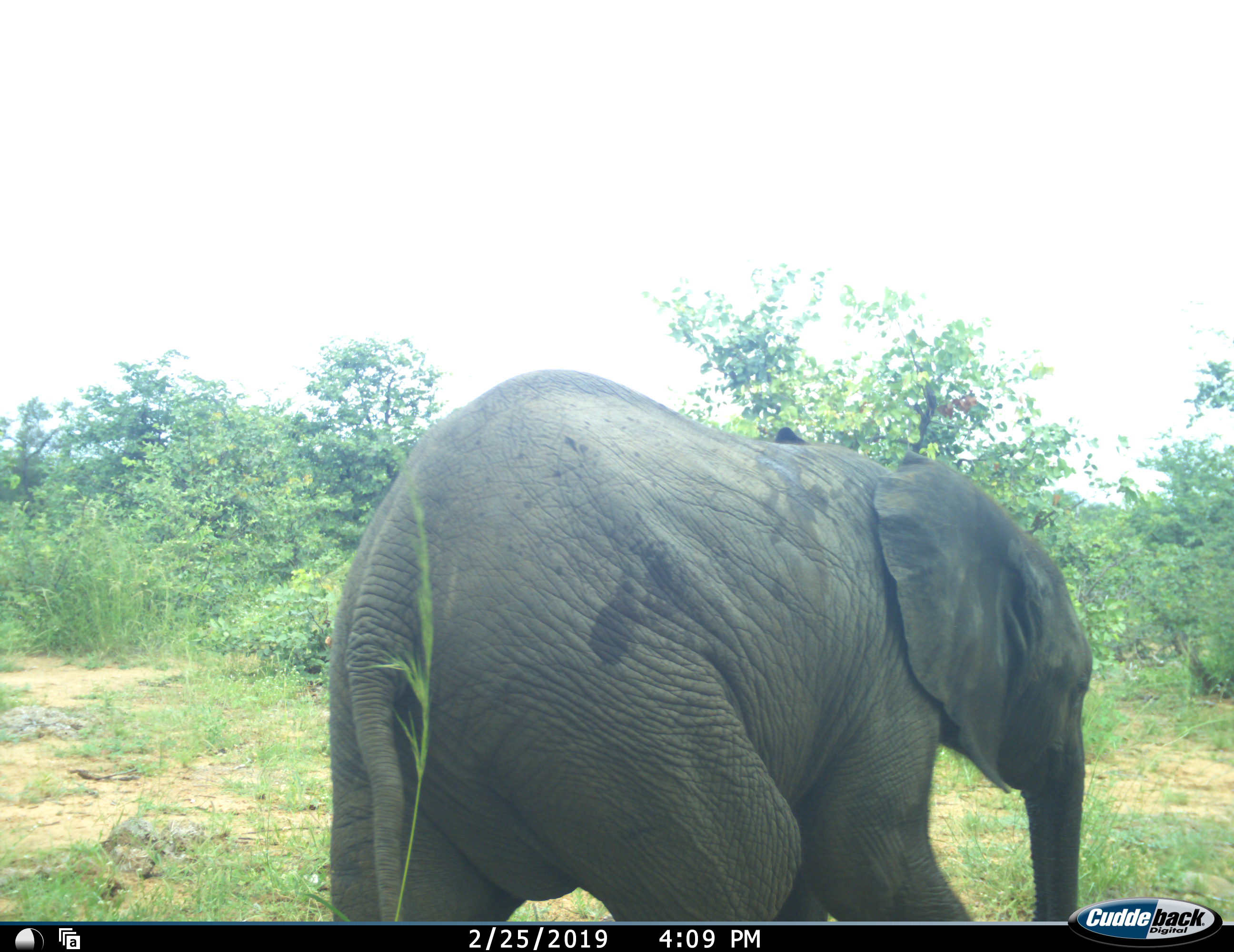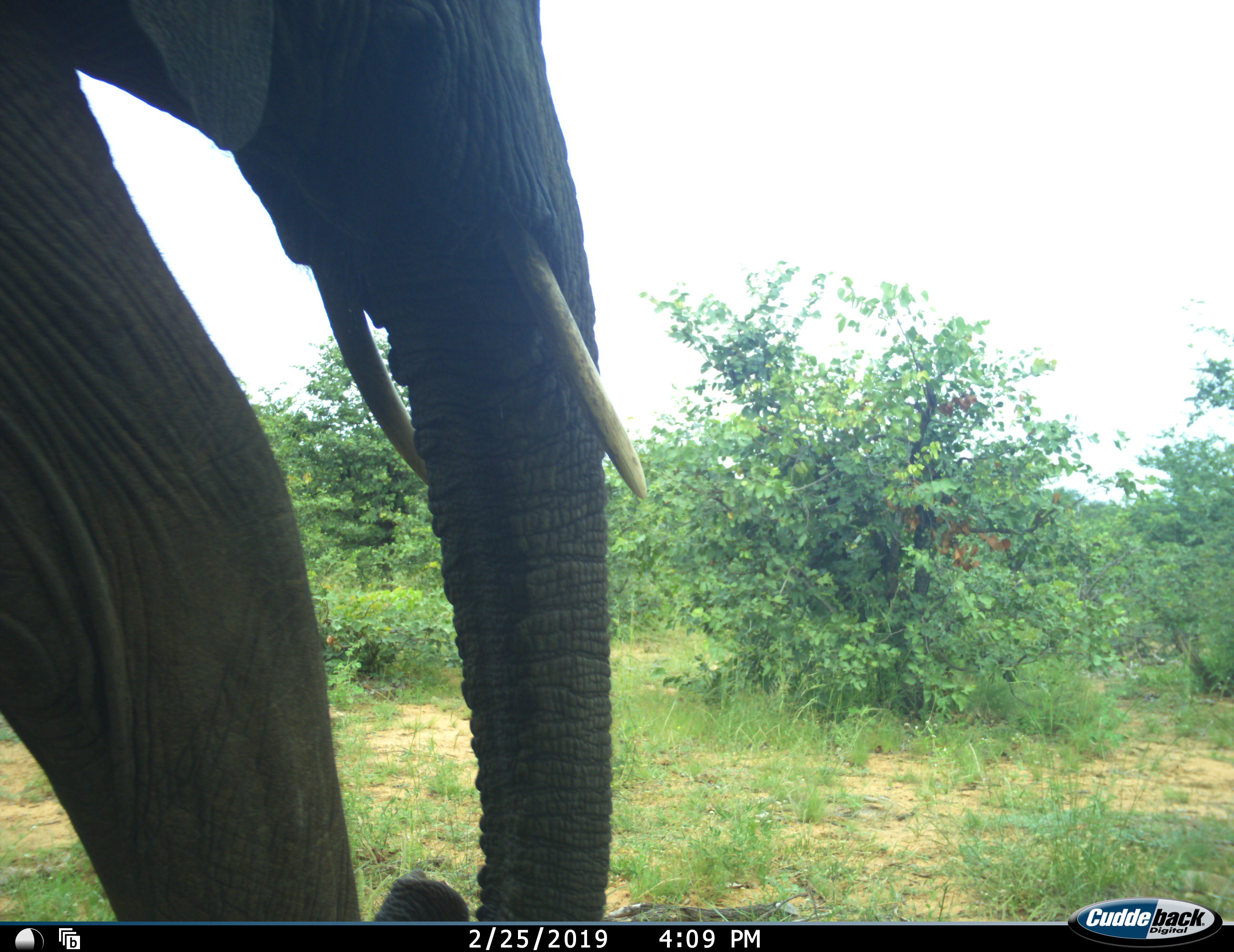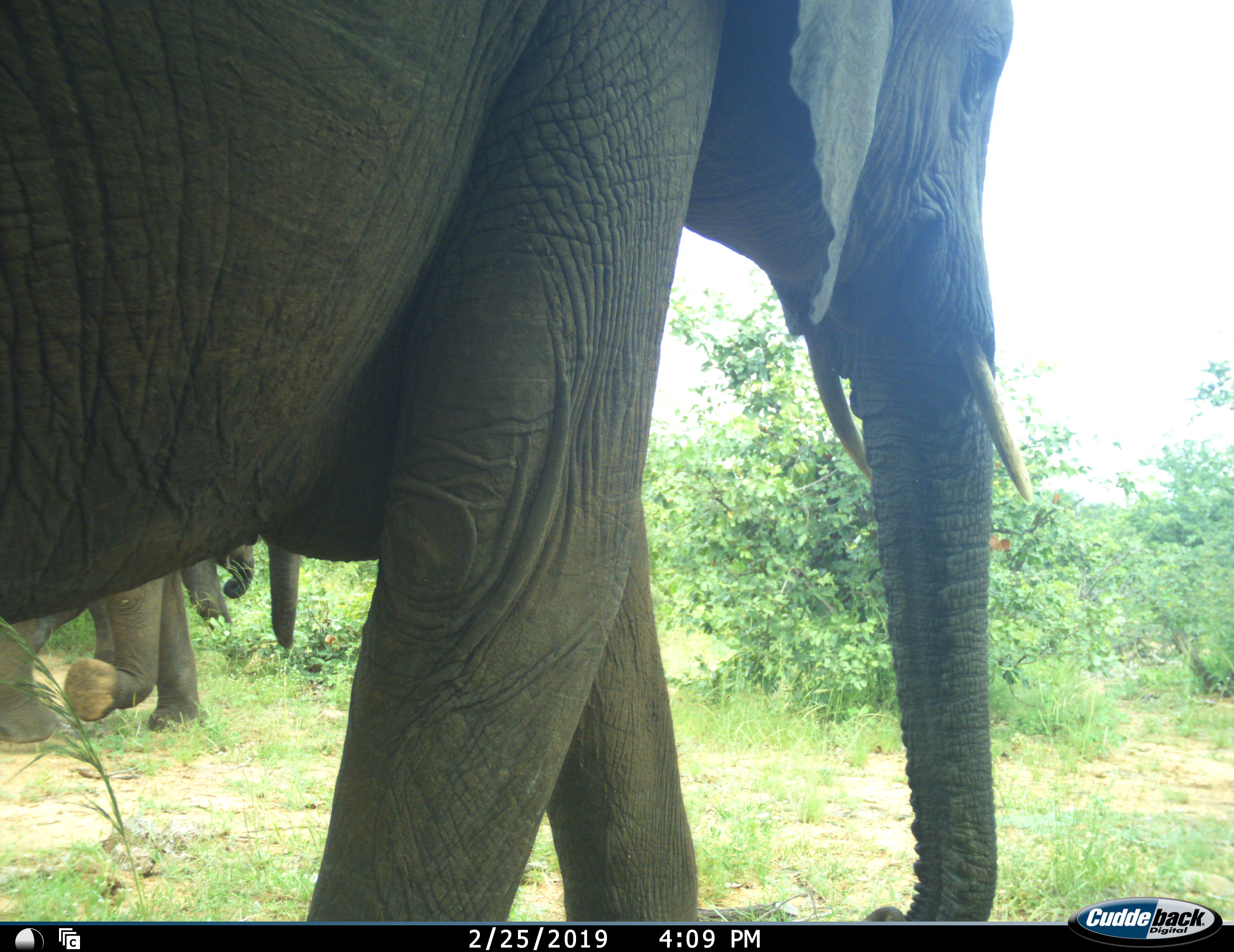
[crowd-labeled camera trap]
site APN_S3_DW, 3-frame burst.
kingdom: Animalia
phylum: Chordata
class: Mammalia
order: Proboscidea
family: Elephantidae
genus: Loxodonta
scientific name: Loxodonta africana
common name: african bush elephant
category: elephant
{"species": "elephant (african bush elephant) (Loxodonta africana)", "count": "3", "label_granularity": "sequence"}